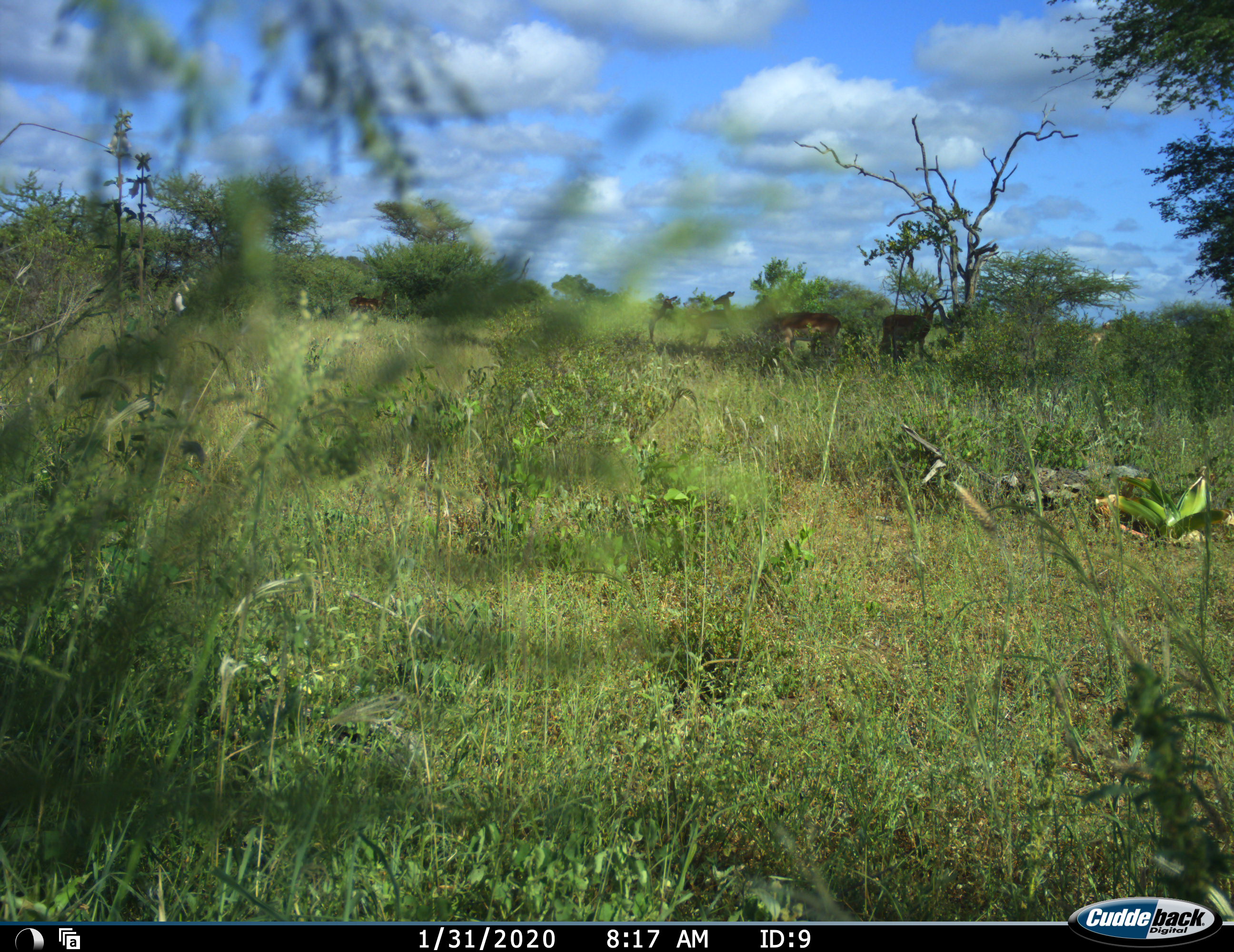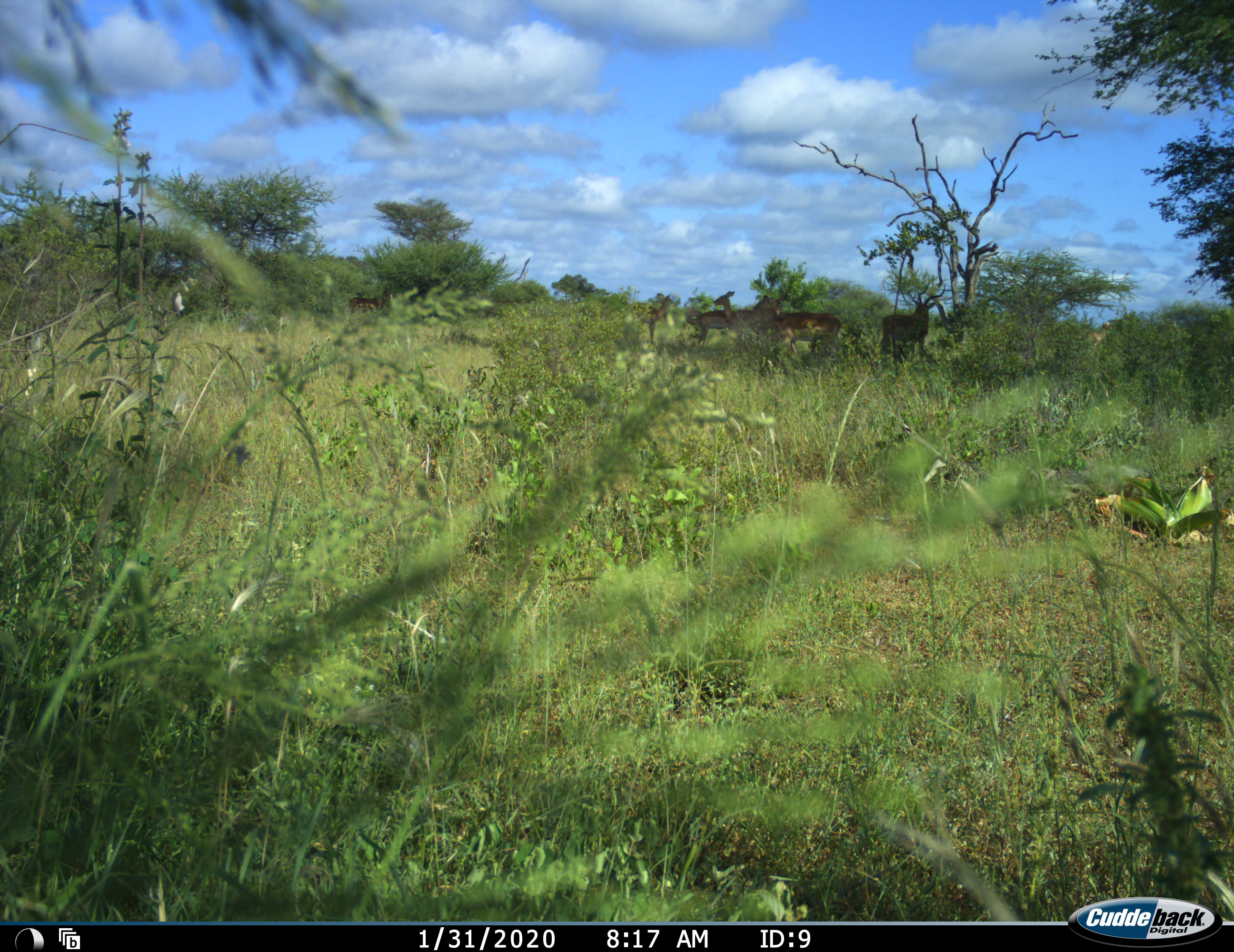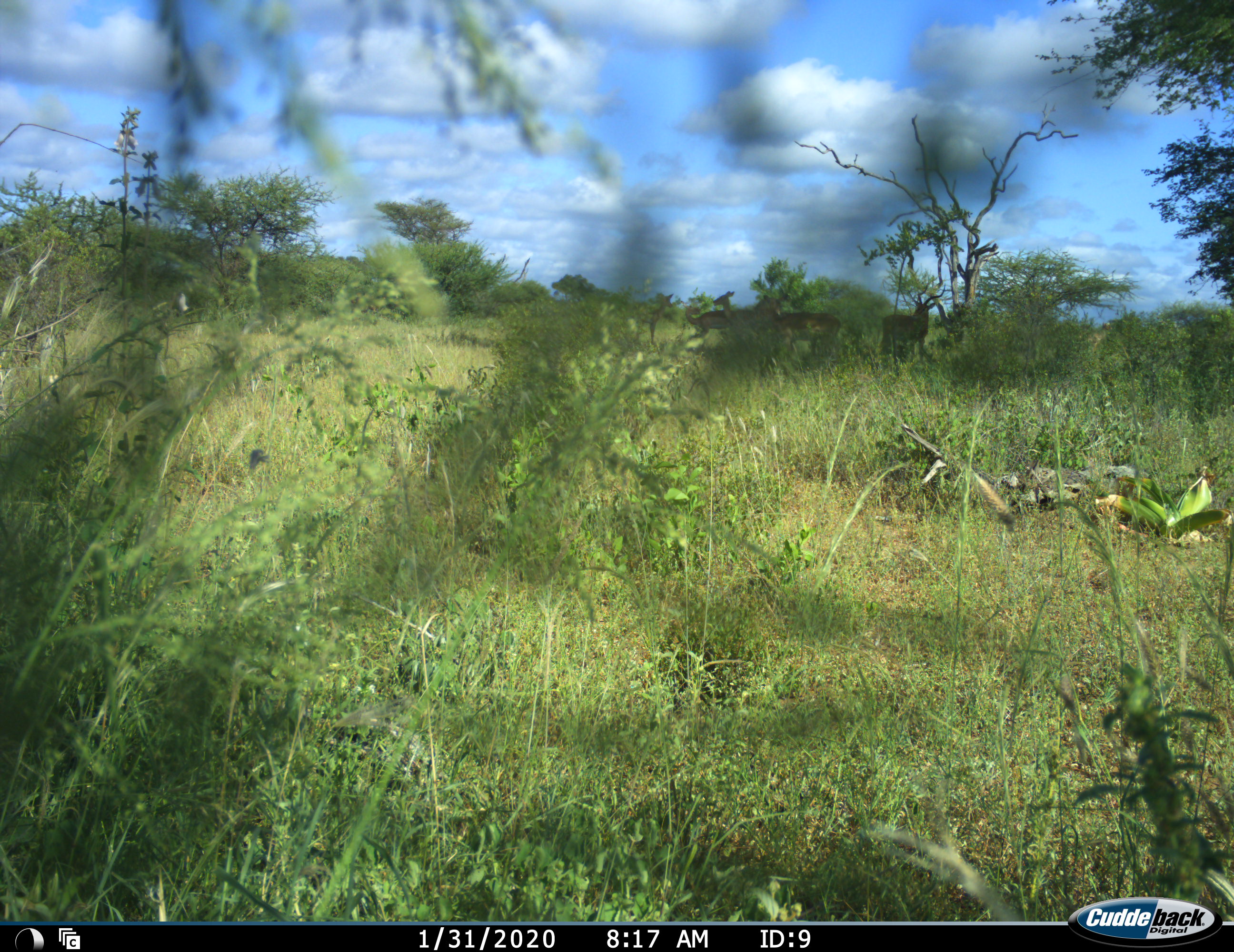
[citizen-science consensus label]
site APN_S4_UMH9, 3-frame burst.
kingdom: Animalia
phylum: Chordata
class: Mammalia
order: Artiodactyla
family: Bovidae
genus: Aepyceros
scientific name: Aepyceros melampus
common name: impala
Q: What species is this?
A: Impala (Aepyceros melampus).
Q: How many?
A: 6.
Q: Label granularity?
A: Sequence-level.